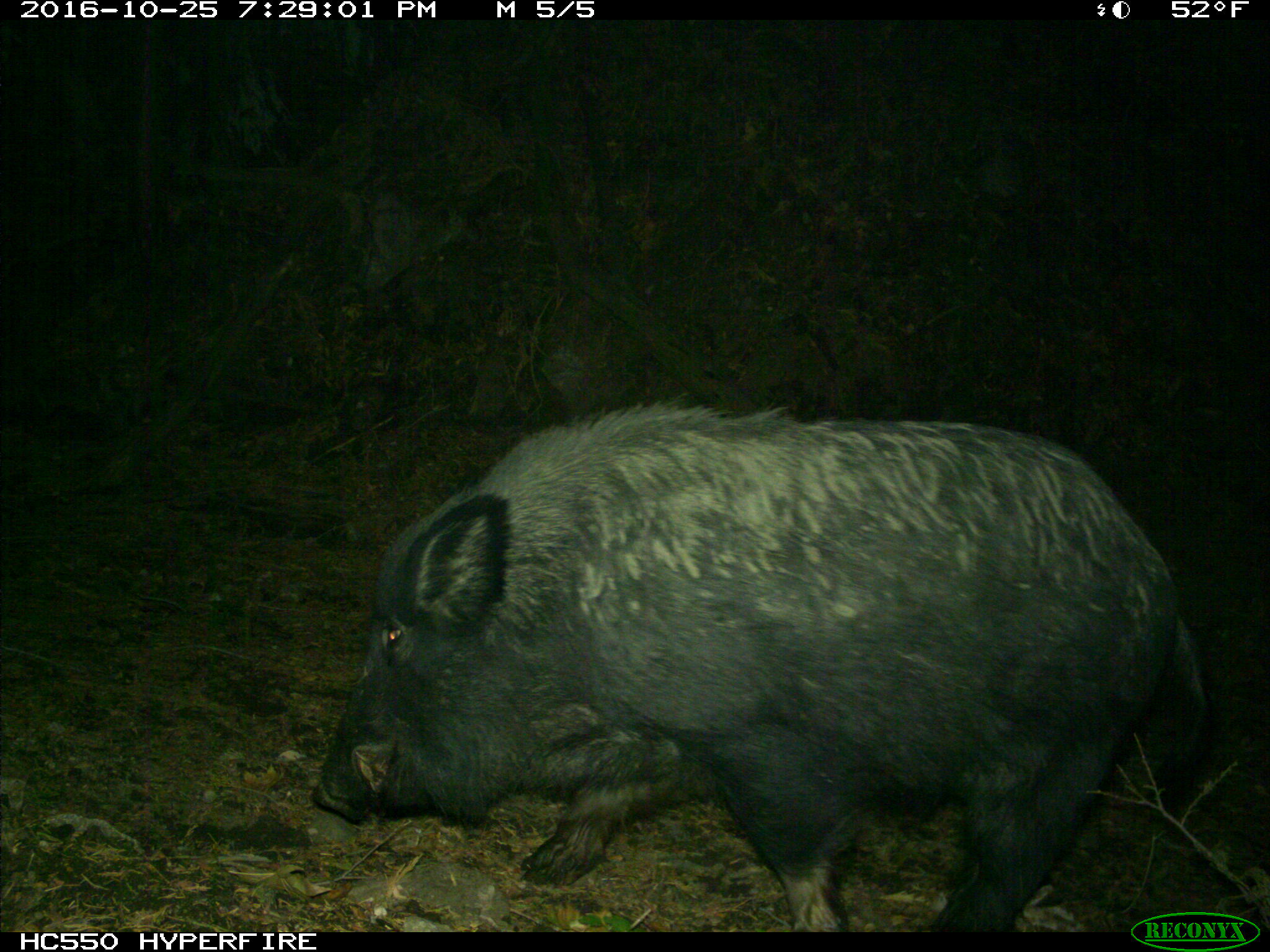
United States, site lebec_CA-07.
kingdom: Animalia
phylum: Chordata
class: Mammalia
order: Artiodactyla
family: Suidae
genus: Sus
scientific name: Sus scrofa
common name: wild boar